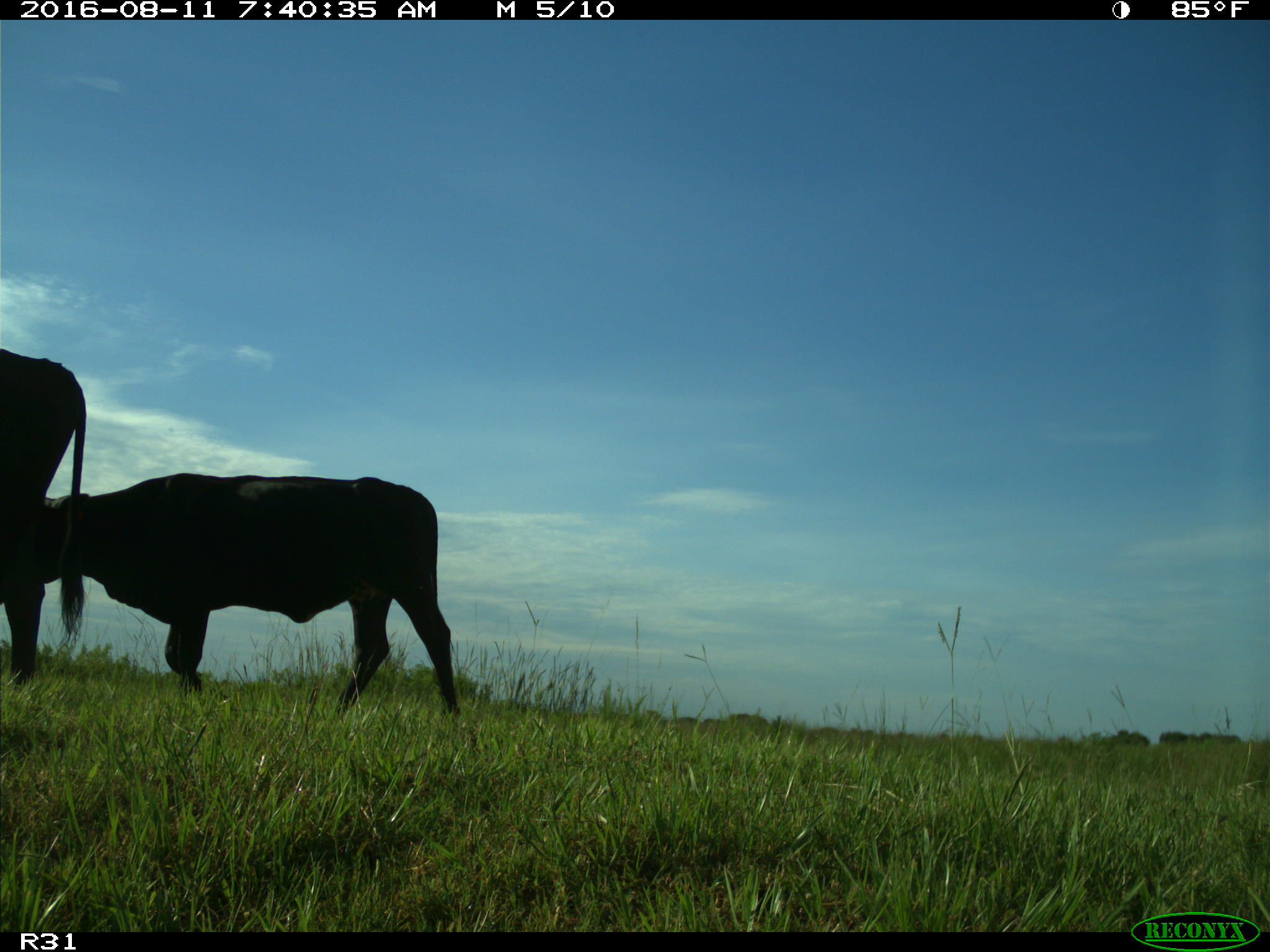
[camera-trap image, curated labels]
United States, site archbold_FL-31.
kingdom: Animalia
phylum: Chordata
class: Mammalia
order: Artiodactyla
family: Bovidae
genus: Bos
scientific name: Bos taurus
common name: domestic cow